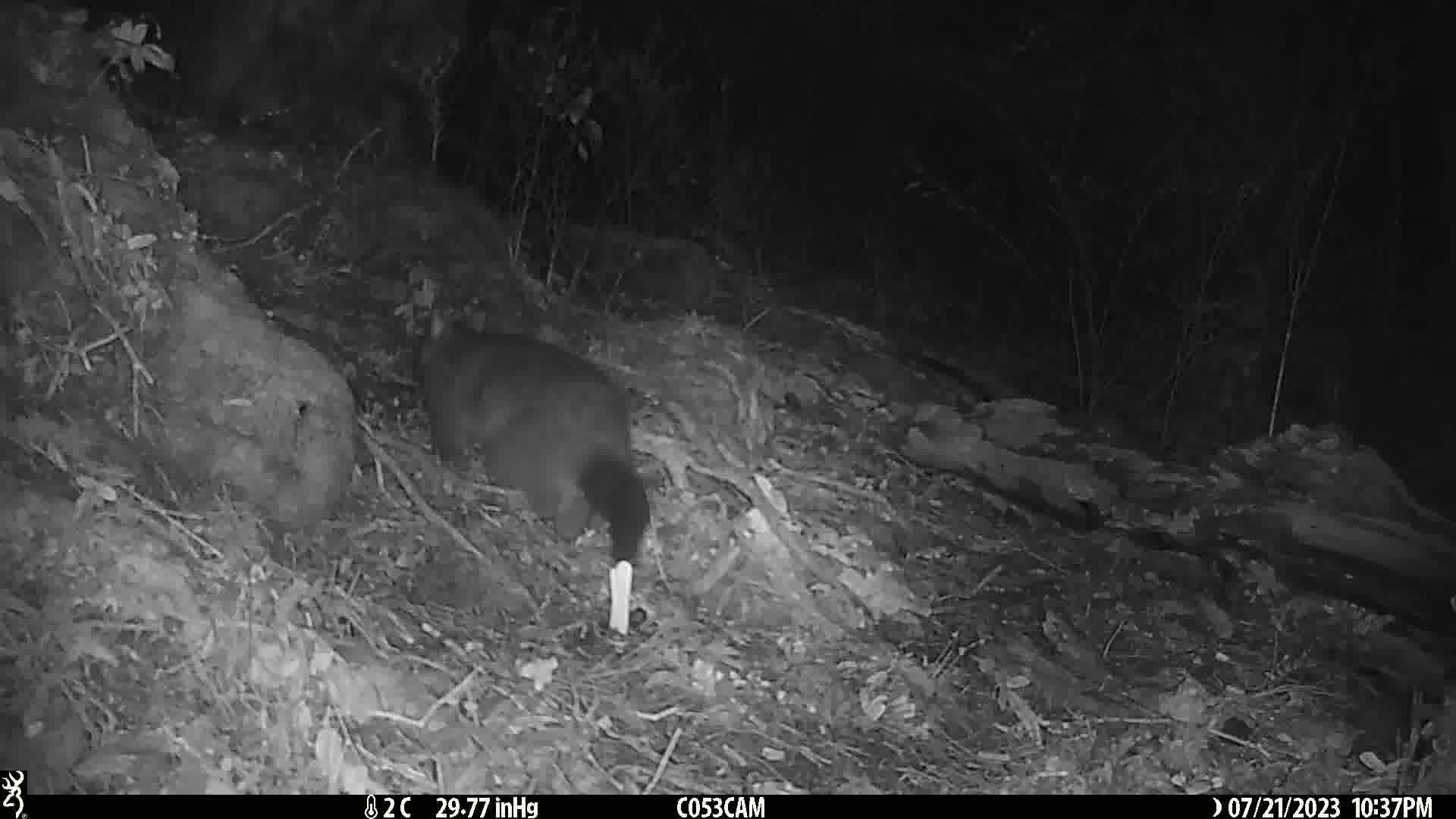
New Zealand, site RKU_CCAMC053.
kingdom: Animalia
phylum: Chordata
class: Mammalia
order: Diprotodontia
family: Phalangeridae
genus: Trichosurus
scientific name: Trichosurus vulpecula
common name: common brushtail possum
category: possum